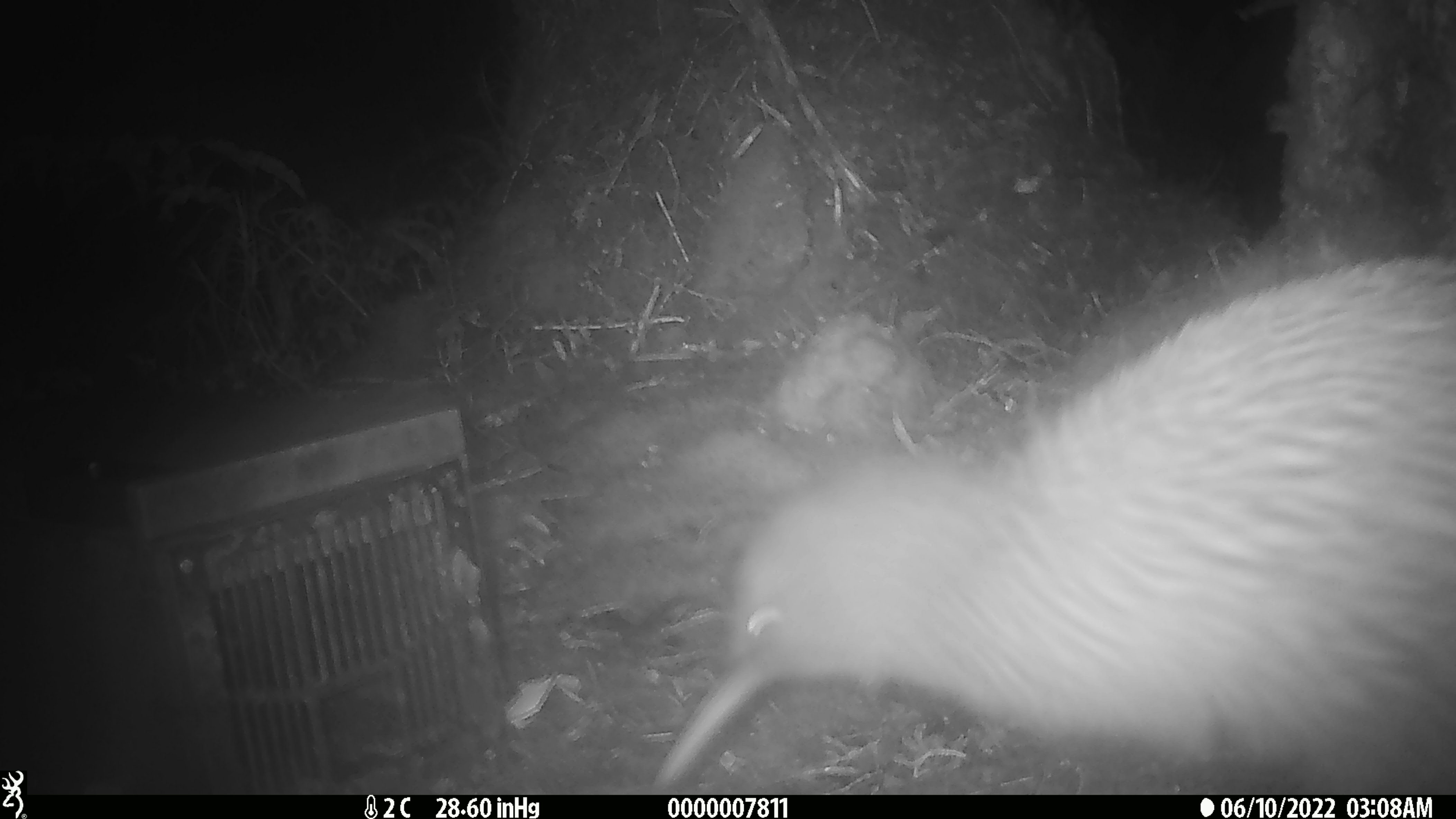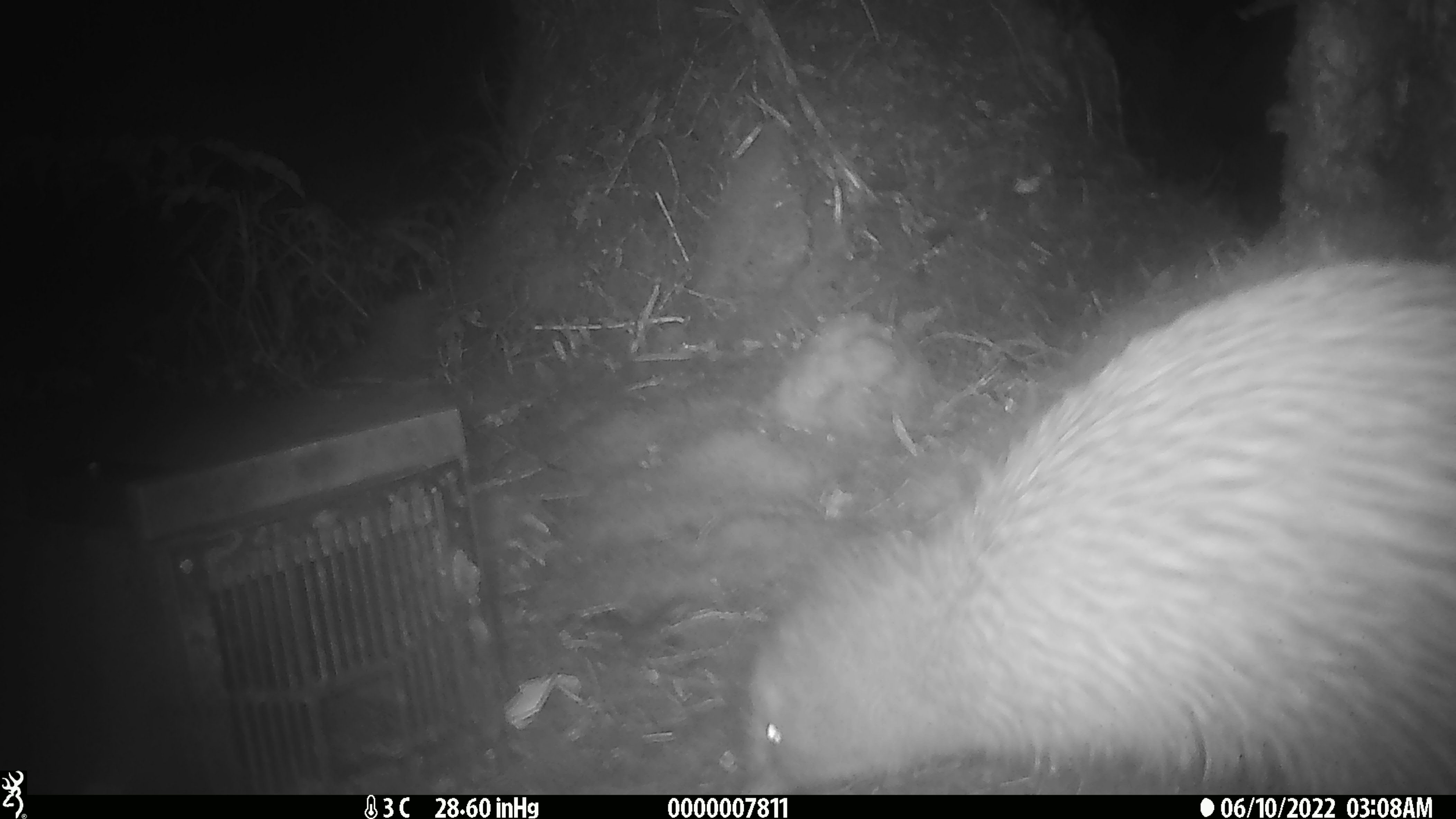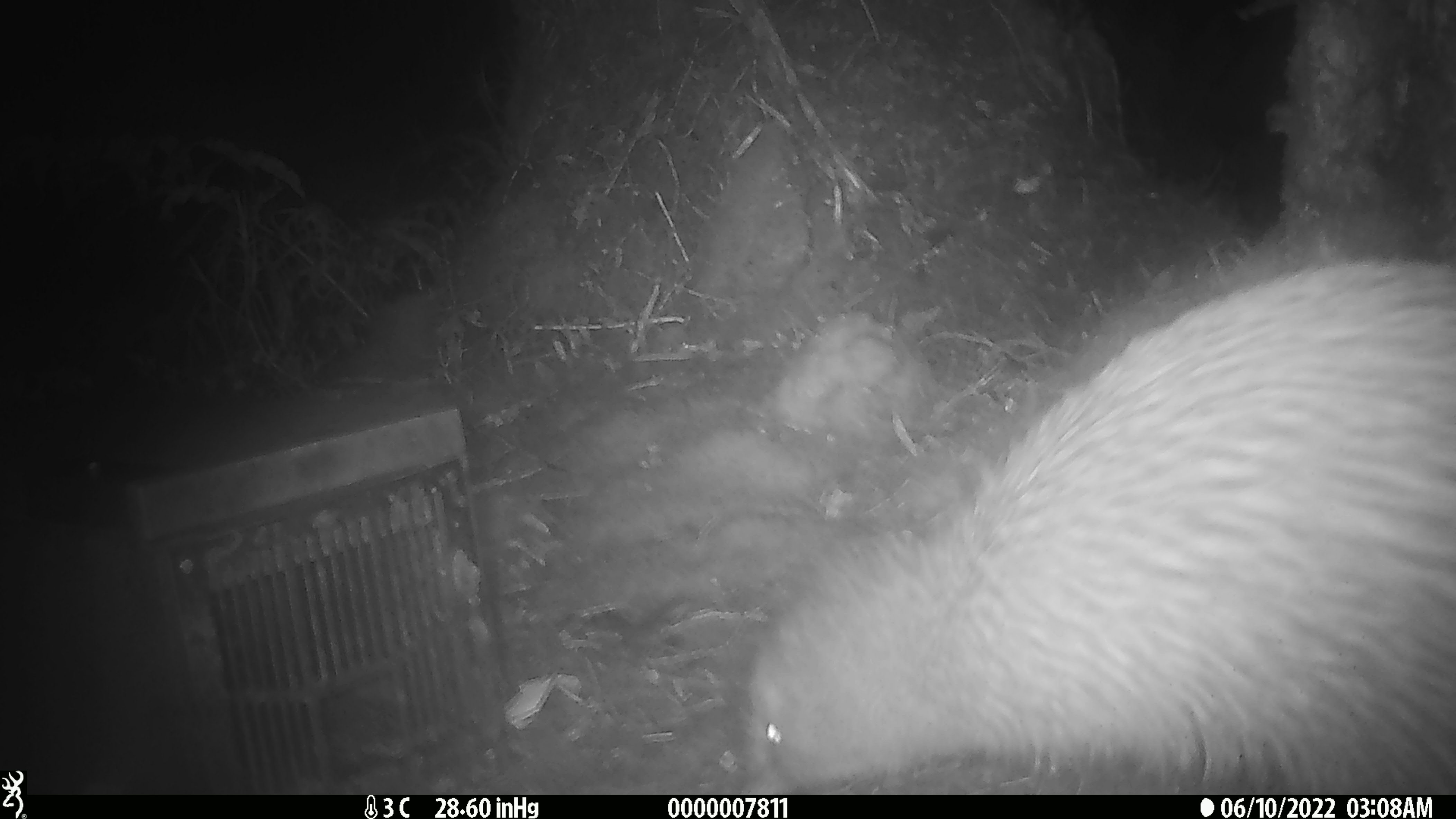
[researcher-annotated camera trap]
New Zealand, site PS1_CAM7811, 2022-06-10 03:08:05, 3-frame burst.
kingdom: Animalia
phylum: Chordata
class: Aves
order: Apterygiformes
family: Apterygidae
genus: Apteryx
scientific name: Apteryx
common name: kiwi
Kiwi (Apteryx).